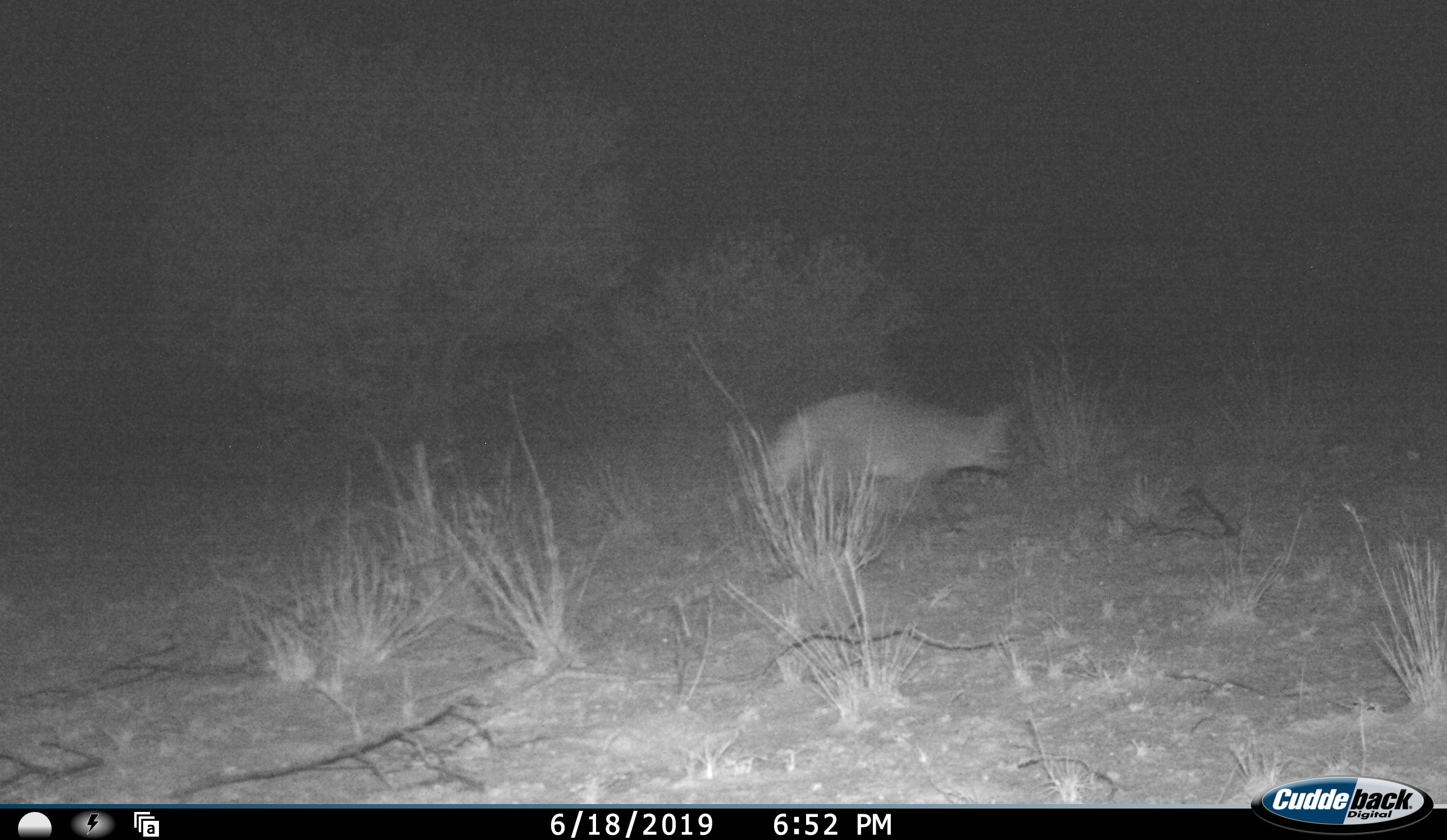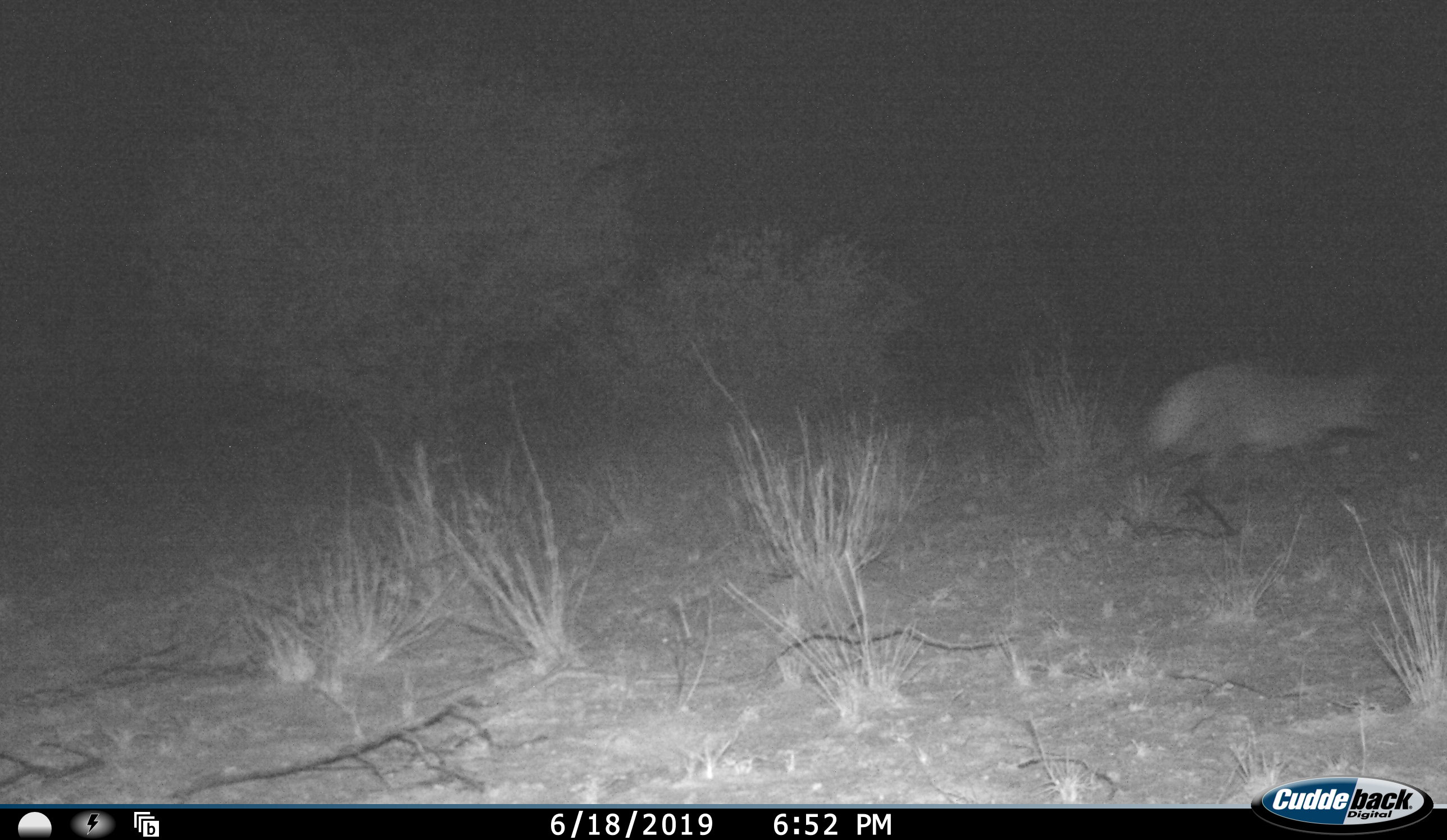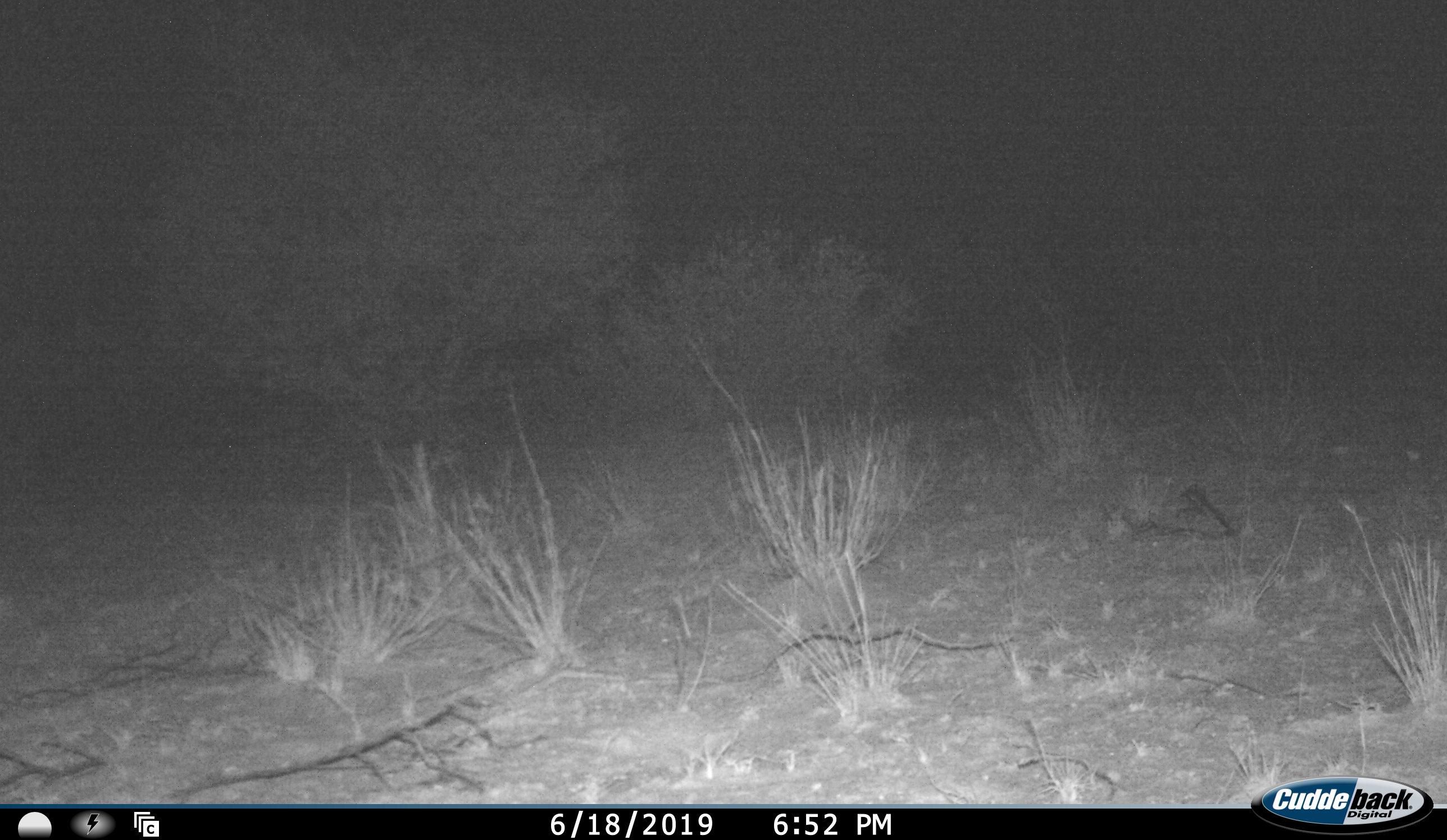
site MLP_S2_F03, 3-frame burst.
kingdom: Animalia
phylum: Chordata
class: Mammalia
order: Carnivora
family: Canidae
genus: Vulpes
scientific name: Vulpes chama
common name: cape fox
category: foxcape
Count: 1.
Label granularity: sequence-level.